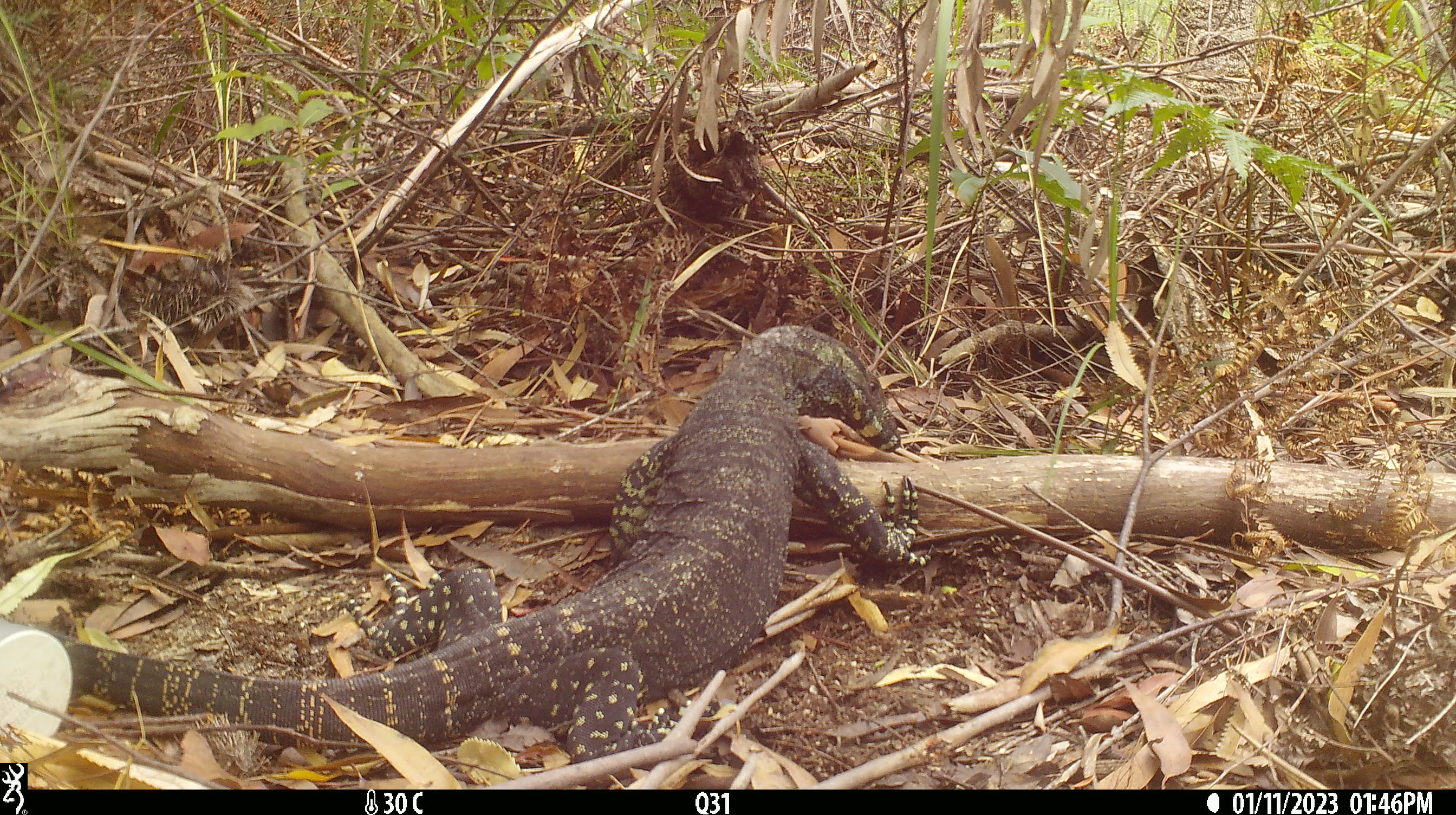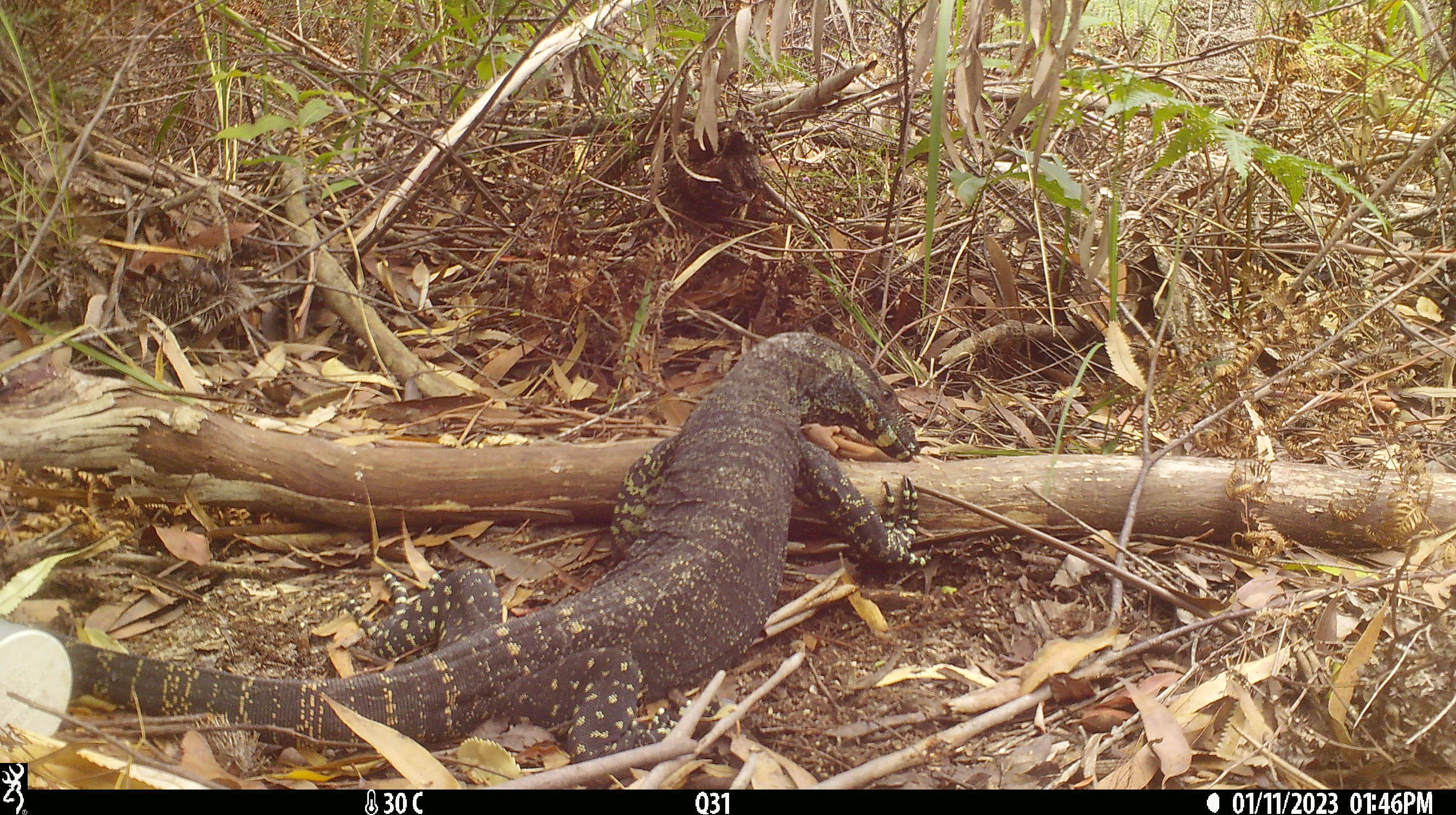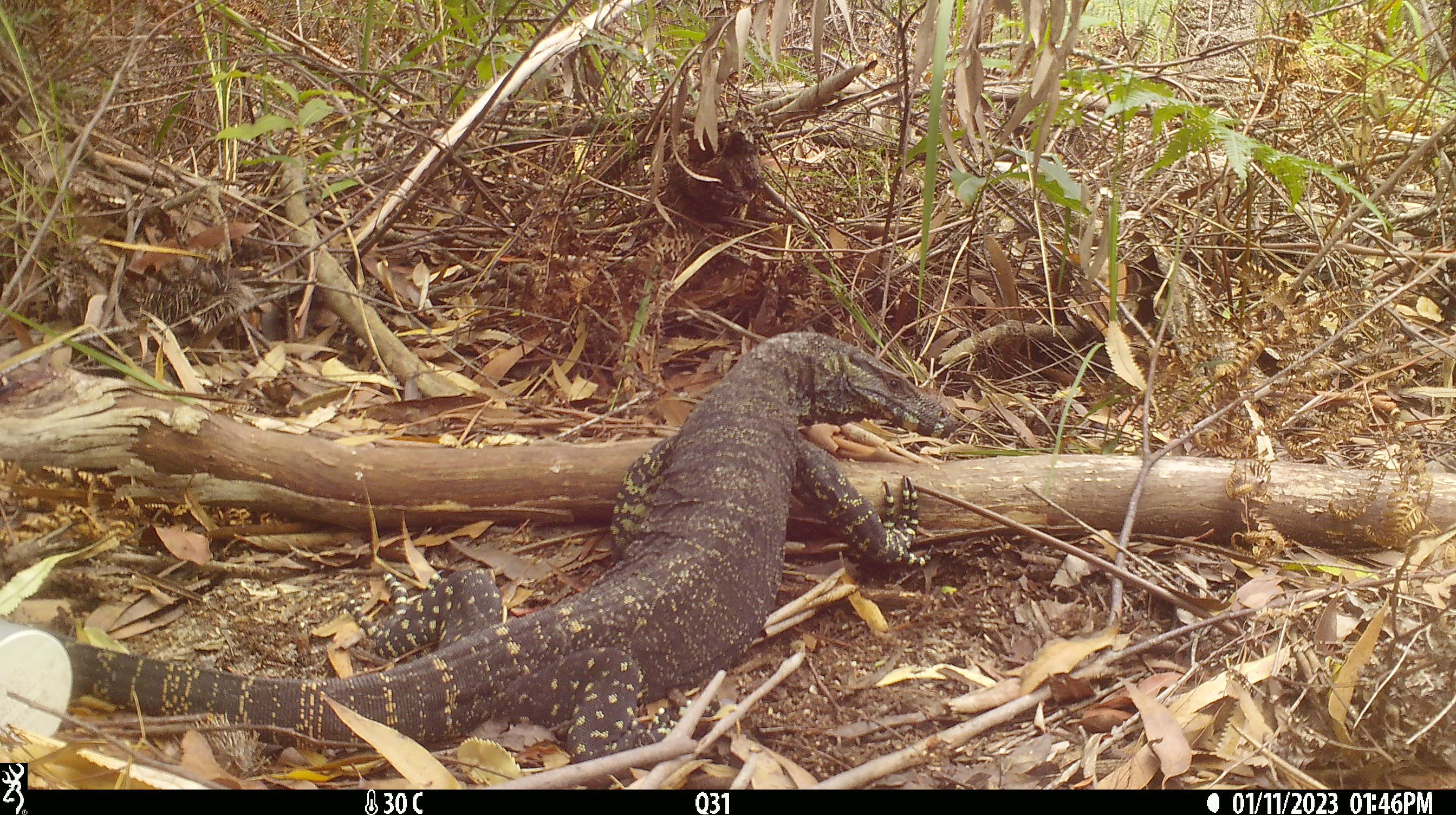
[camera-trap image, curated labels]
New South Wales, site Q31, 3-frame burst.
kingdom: Animalia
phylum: Chordata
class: Reptilia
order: Squamata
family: Varanidae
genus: Varanus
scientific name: Varanus varius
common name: lace monitor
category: goanna